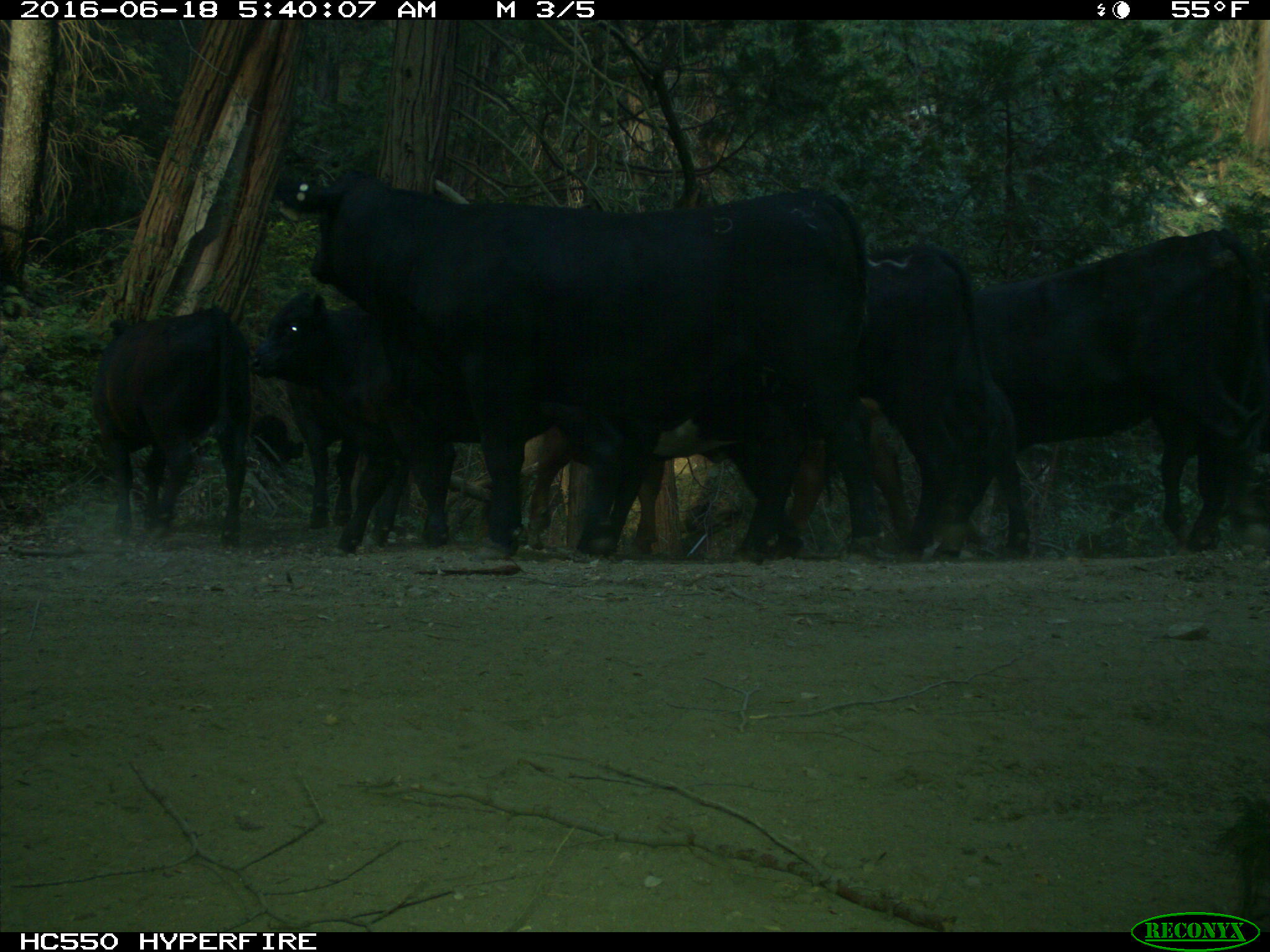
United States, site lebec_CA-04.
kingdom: Animalia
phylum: Chordata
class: Mammalia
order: Artiodactyla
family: Bovidae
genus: Bos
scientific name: Bos taurus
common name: domestic cow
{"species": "Bos taurus (domestic cow)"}